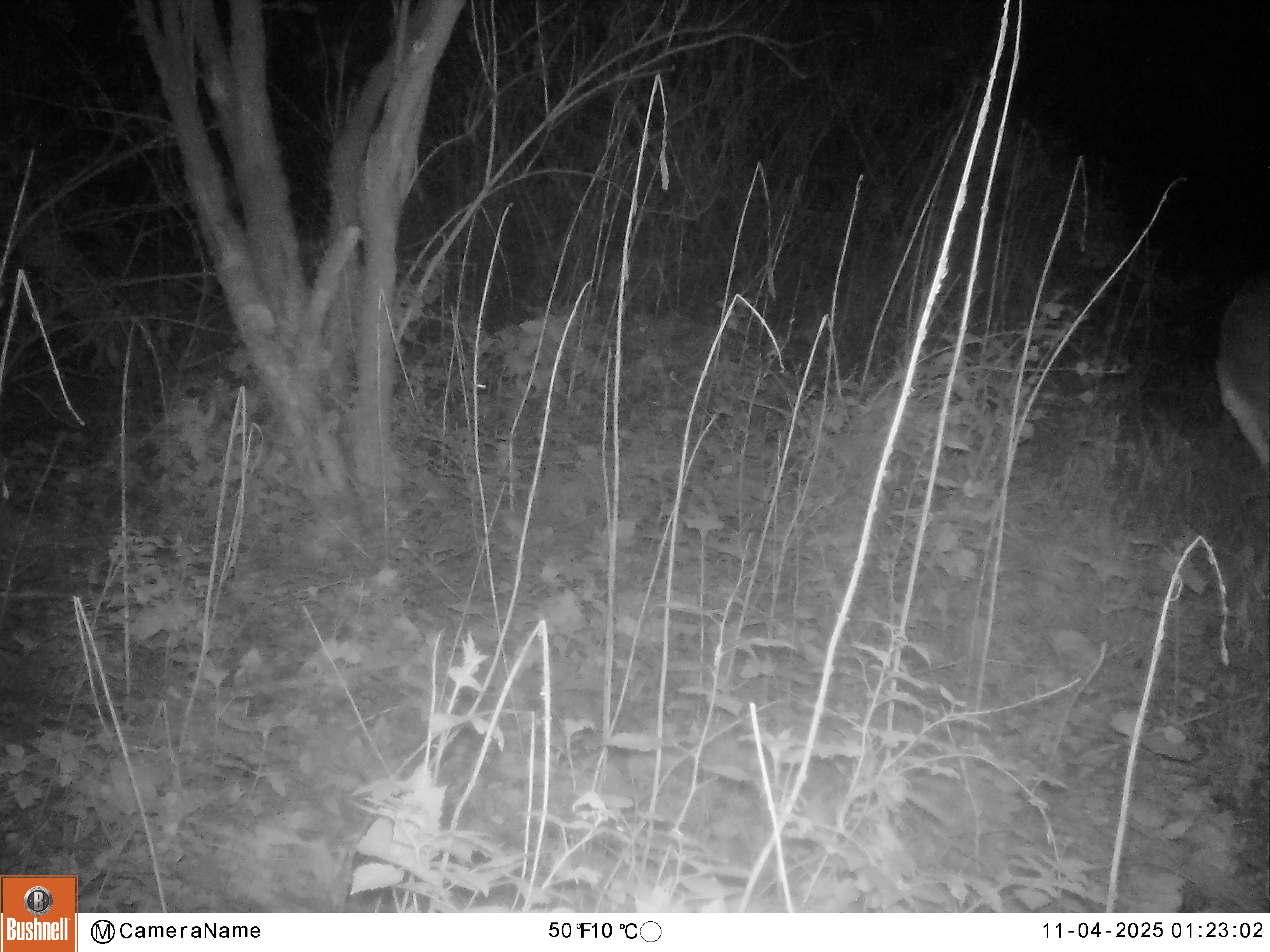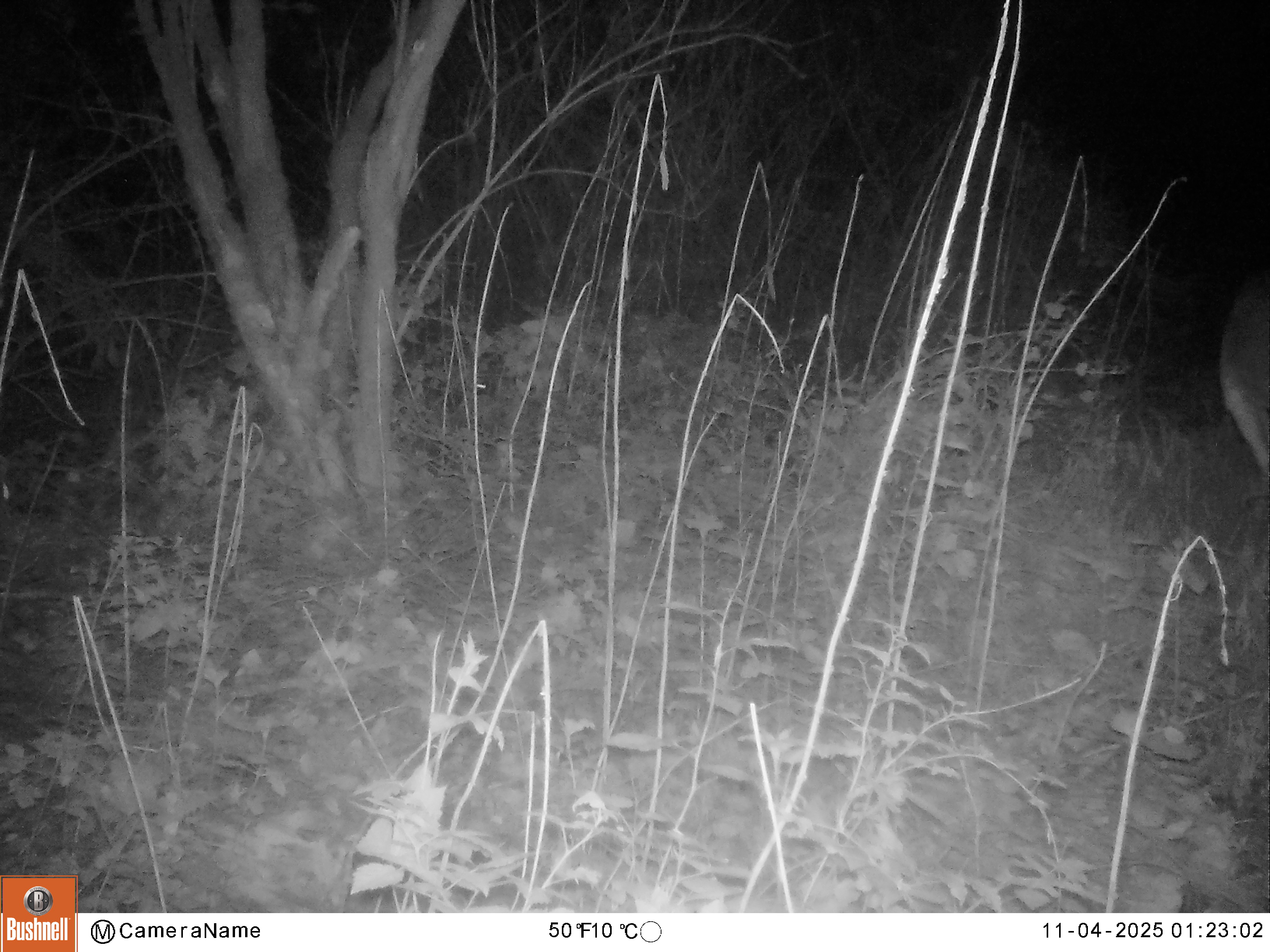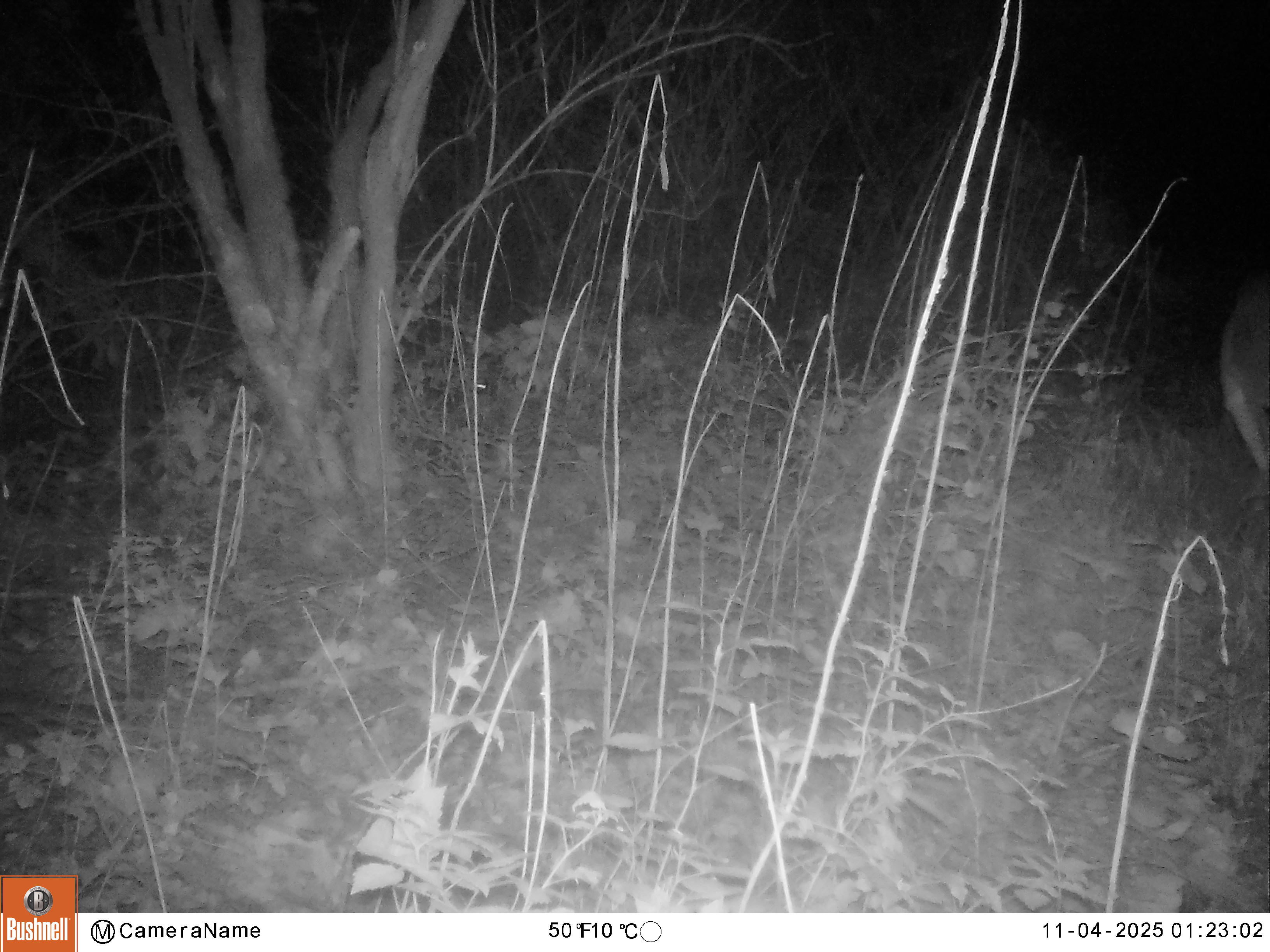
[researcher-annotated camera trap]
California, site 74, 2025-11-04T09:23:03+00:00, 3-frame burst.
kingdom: Animalia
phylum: Chordata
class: Mammalia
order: Artiodactyla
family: Cervidae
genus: Odocoileus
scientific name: Odocoileus hemionus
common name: mule deer